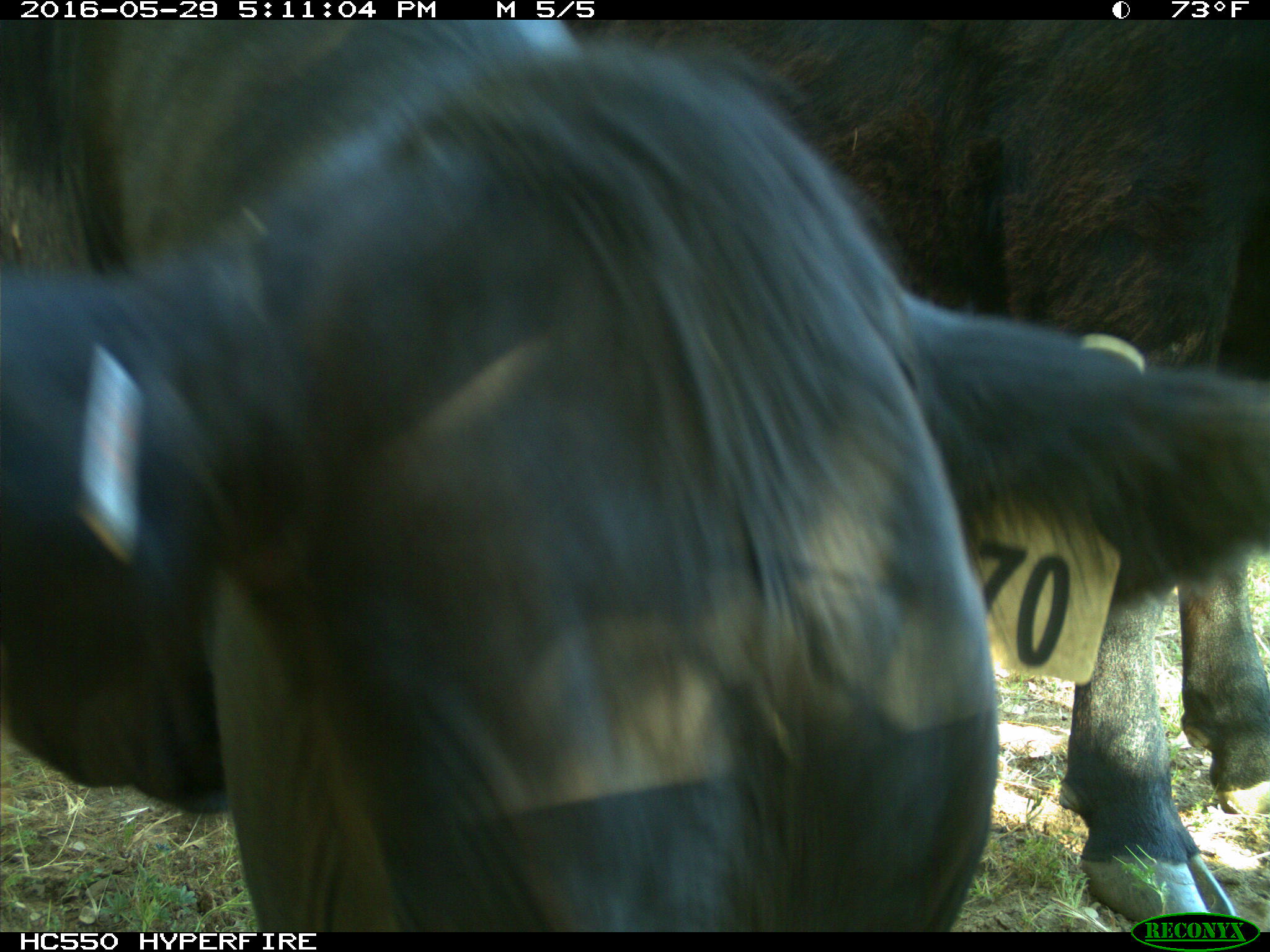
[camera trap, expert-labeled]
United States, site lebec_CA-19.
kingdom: Animalia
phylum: Chordata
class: Mammalia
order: Artiodactyla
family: Bovidae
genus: Bos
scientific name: Bos taurus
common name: domestic cow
Bos taurus (domestic cow).